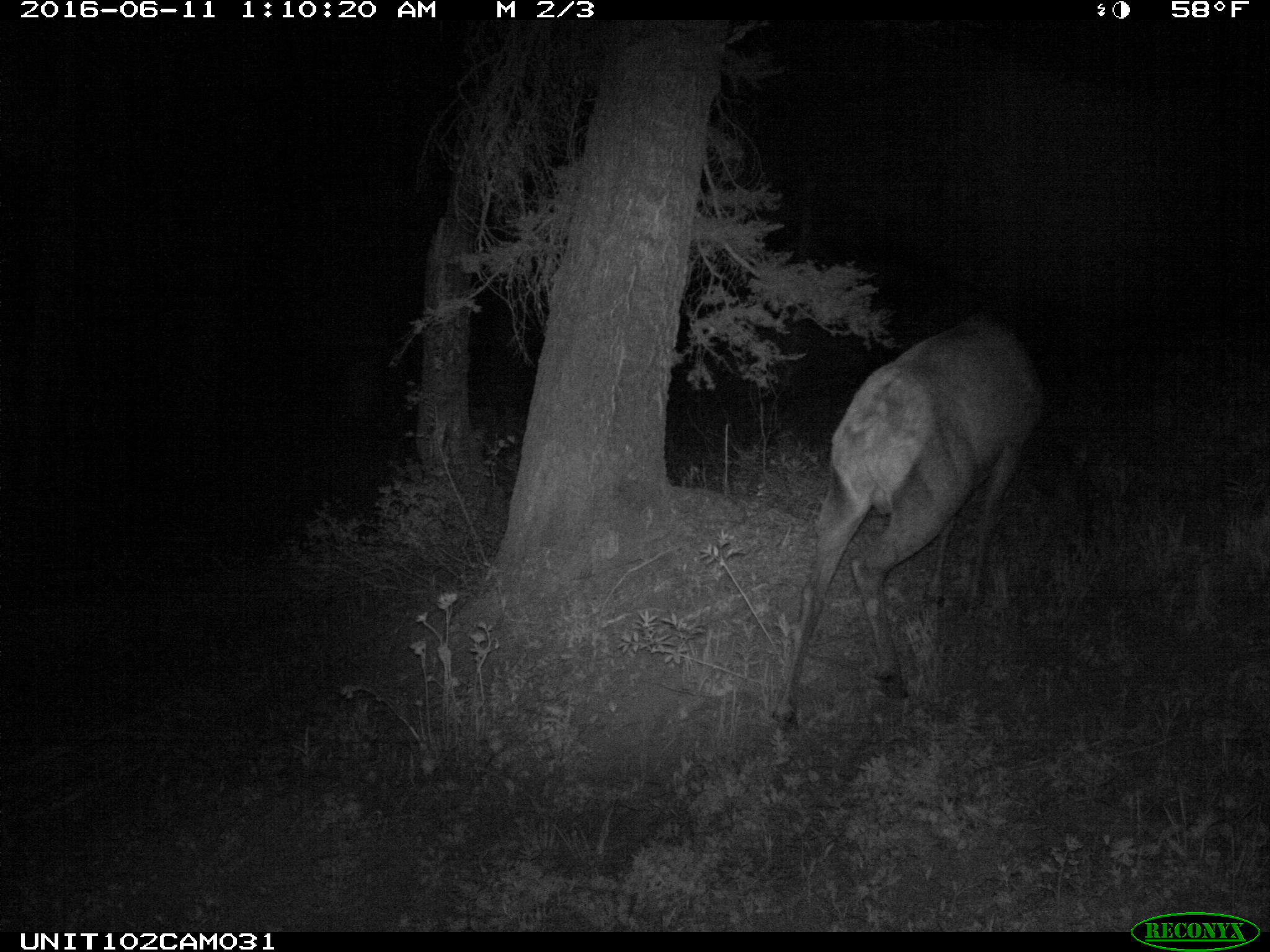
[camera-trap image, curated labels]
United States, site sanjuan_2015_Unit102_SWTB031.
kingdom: Animalia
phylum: Chordata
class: Mammalia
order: Artiodactyla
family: Cervidae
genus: Cervus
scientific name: Cervus elaphus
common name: red deer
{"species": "Cervus elaphus (red deer)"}